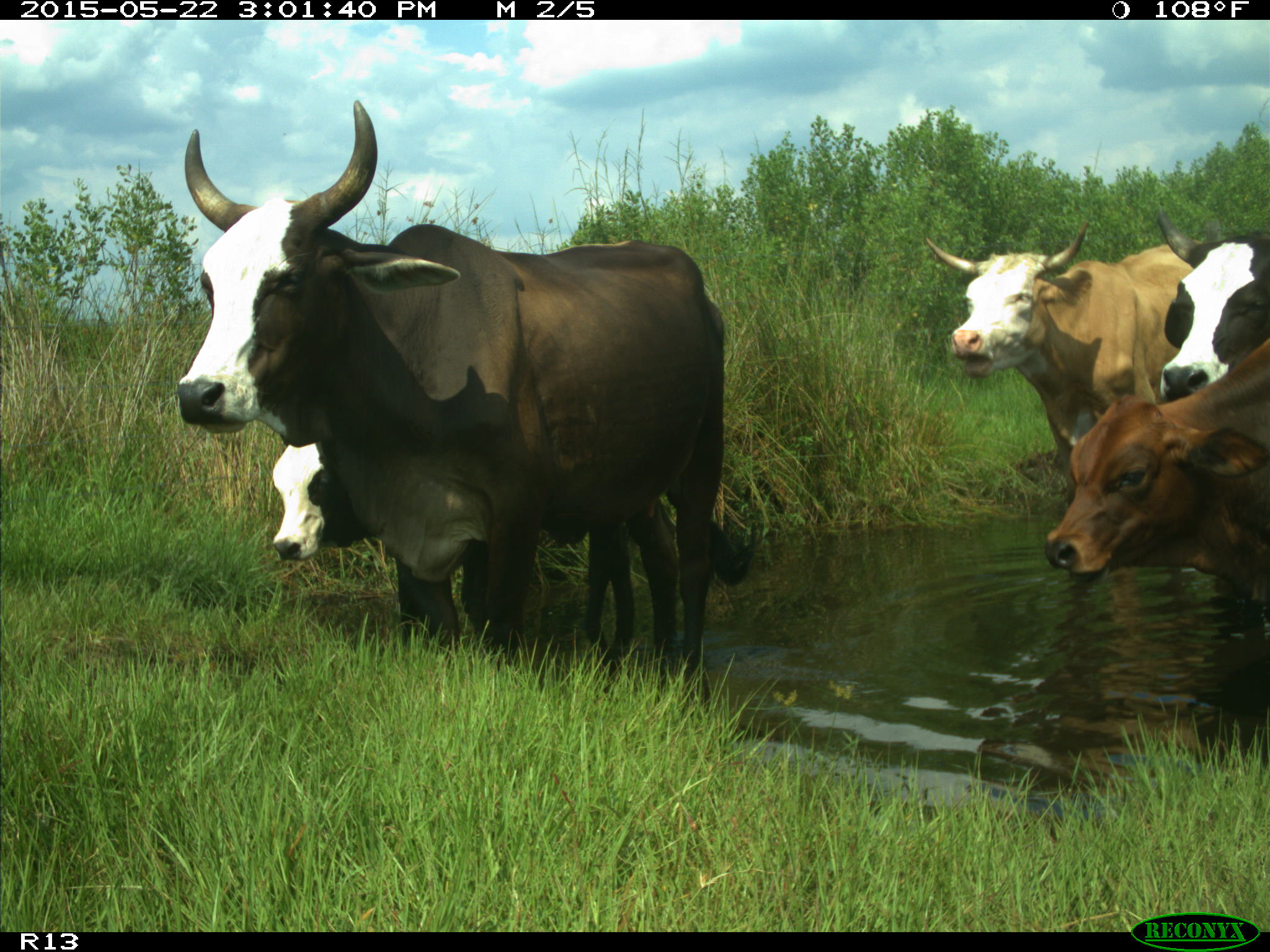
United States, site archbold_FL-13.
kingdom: Animalia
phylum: Chordata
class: Mammalia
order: Artiodactyla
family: Bovidae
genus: Bos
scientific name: Bos taurus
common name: domestic cow